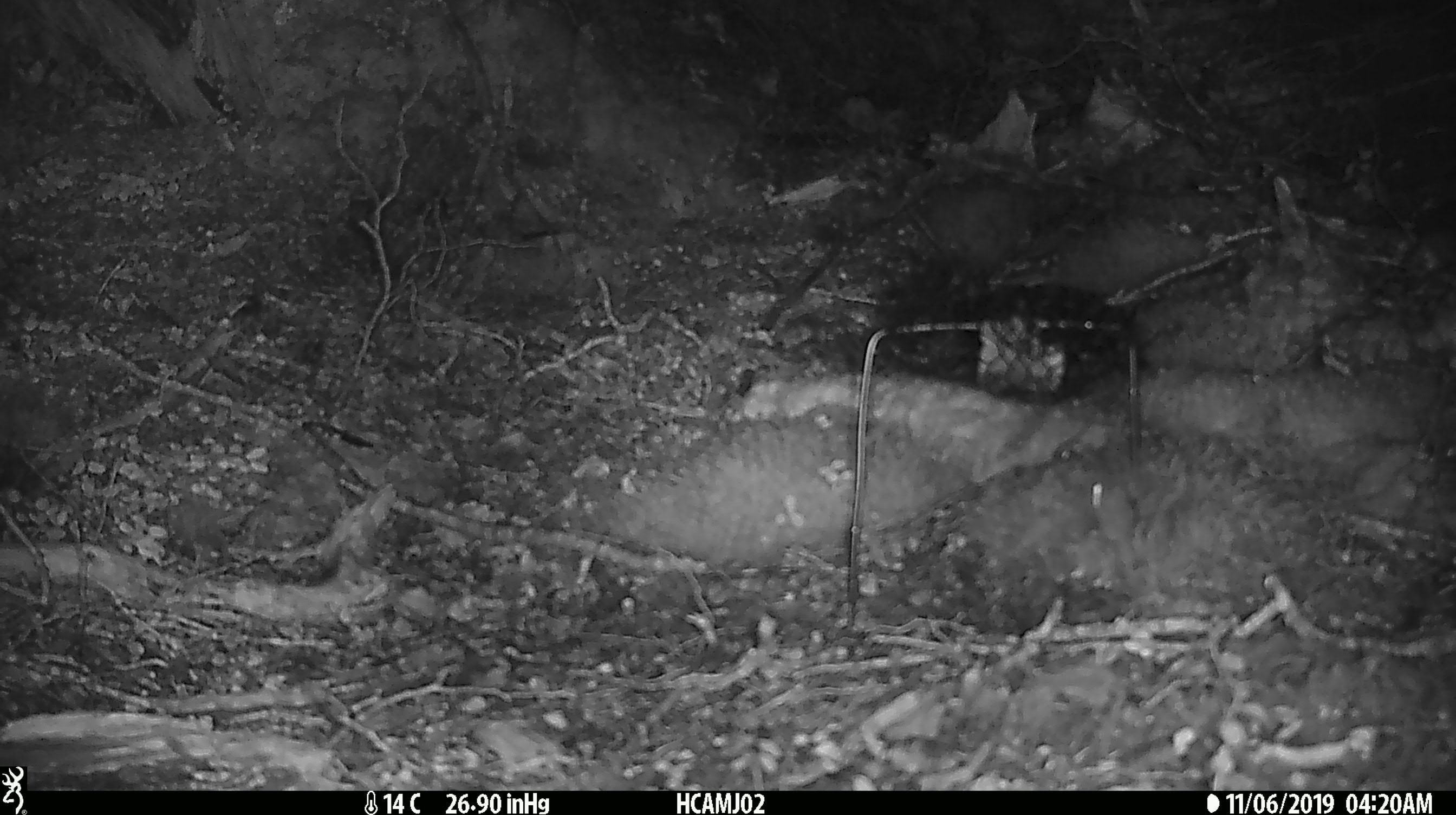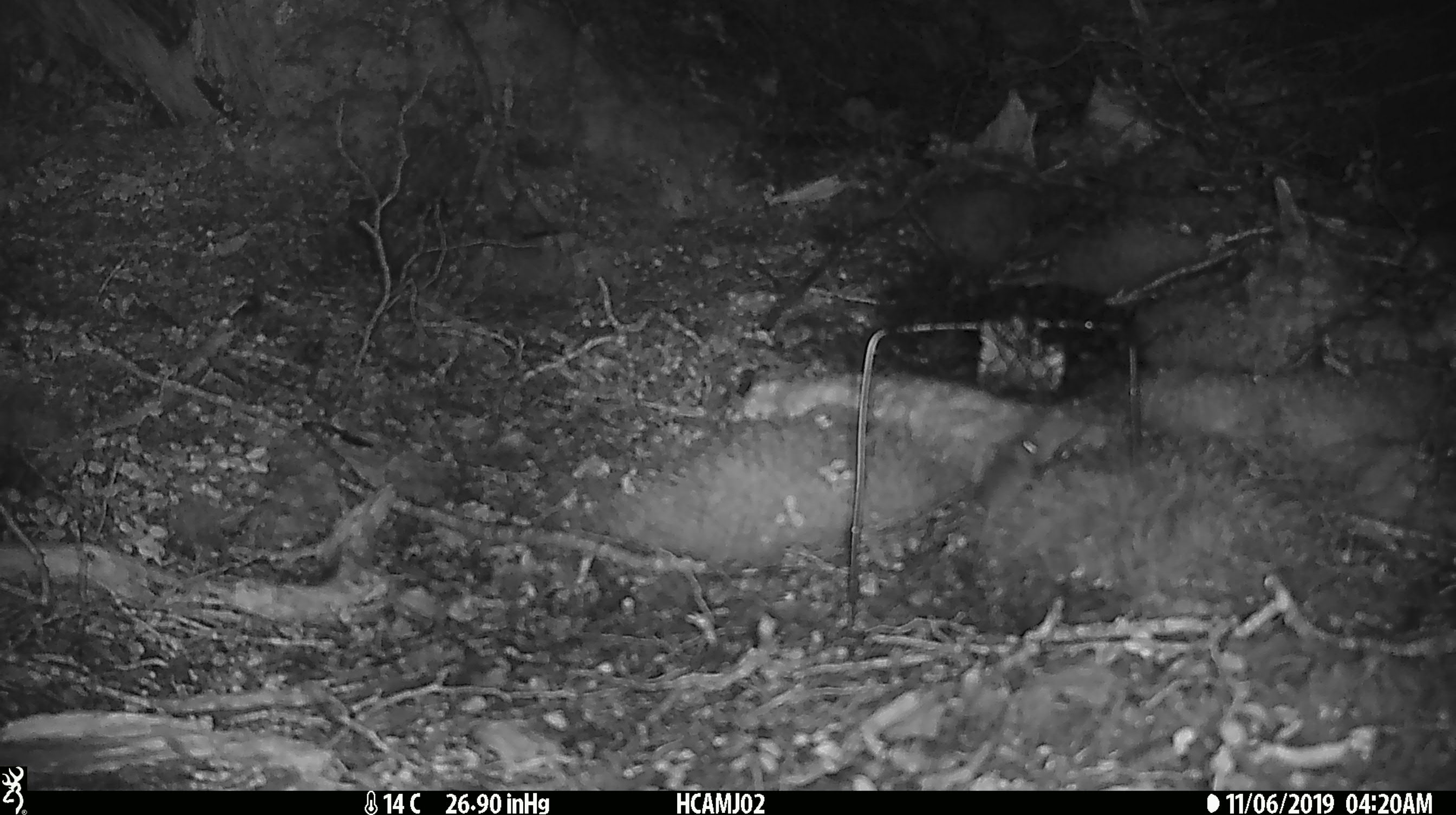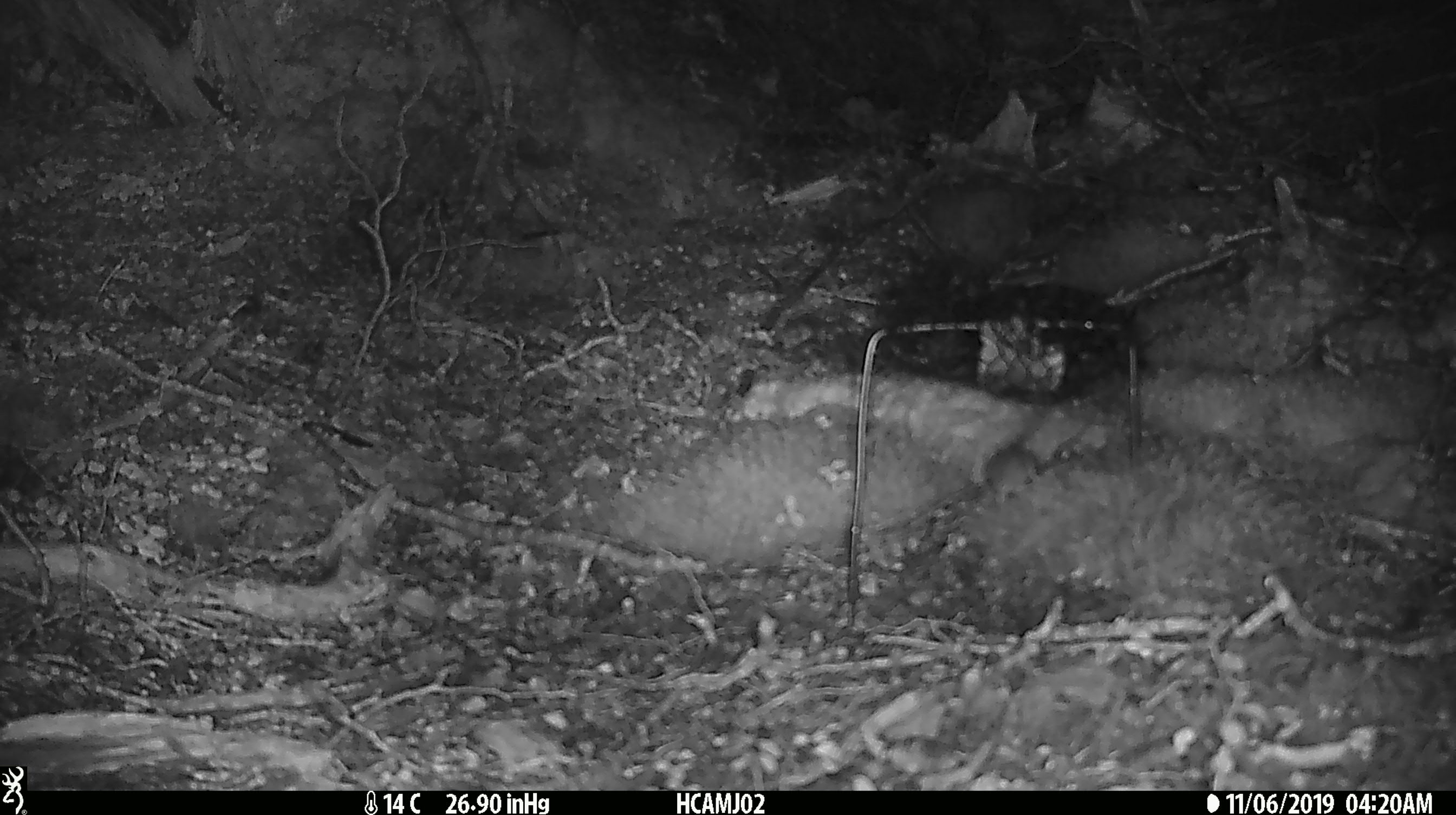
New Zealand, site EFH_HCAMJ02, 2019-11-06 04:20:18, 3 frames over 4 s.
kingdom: Animalia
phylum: Chordata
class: Mammalia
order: Rodentia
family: Muridae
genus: Mus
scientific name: Mus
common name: mouse